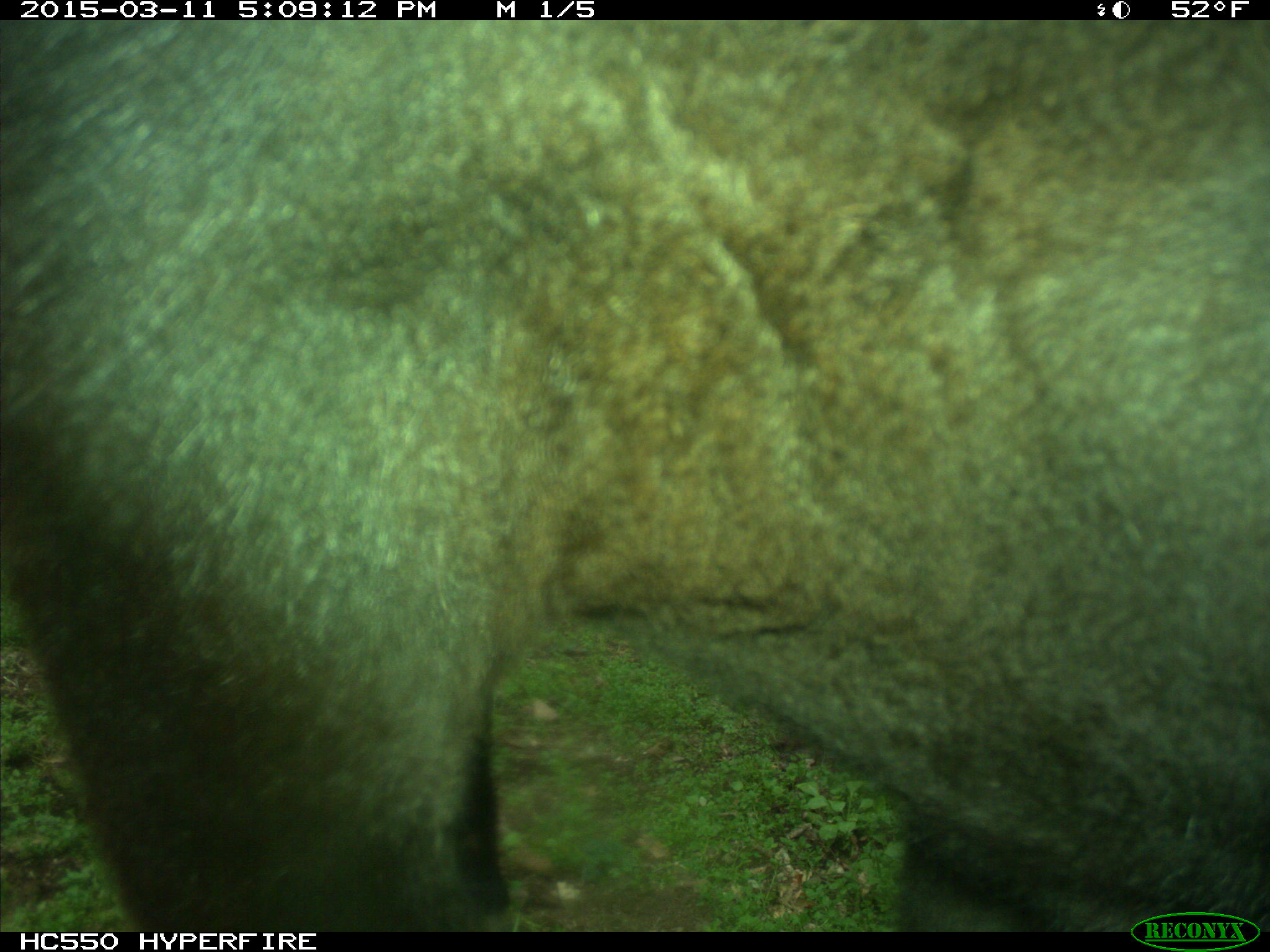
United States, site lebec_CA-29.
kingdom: Animalia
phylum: Chordata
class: Mammalia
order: Artiodactyla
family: Bovidae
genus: Bos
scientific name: Bos taurus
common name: domestic cow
Bos taurus (domestic cow).